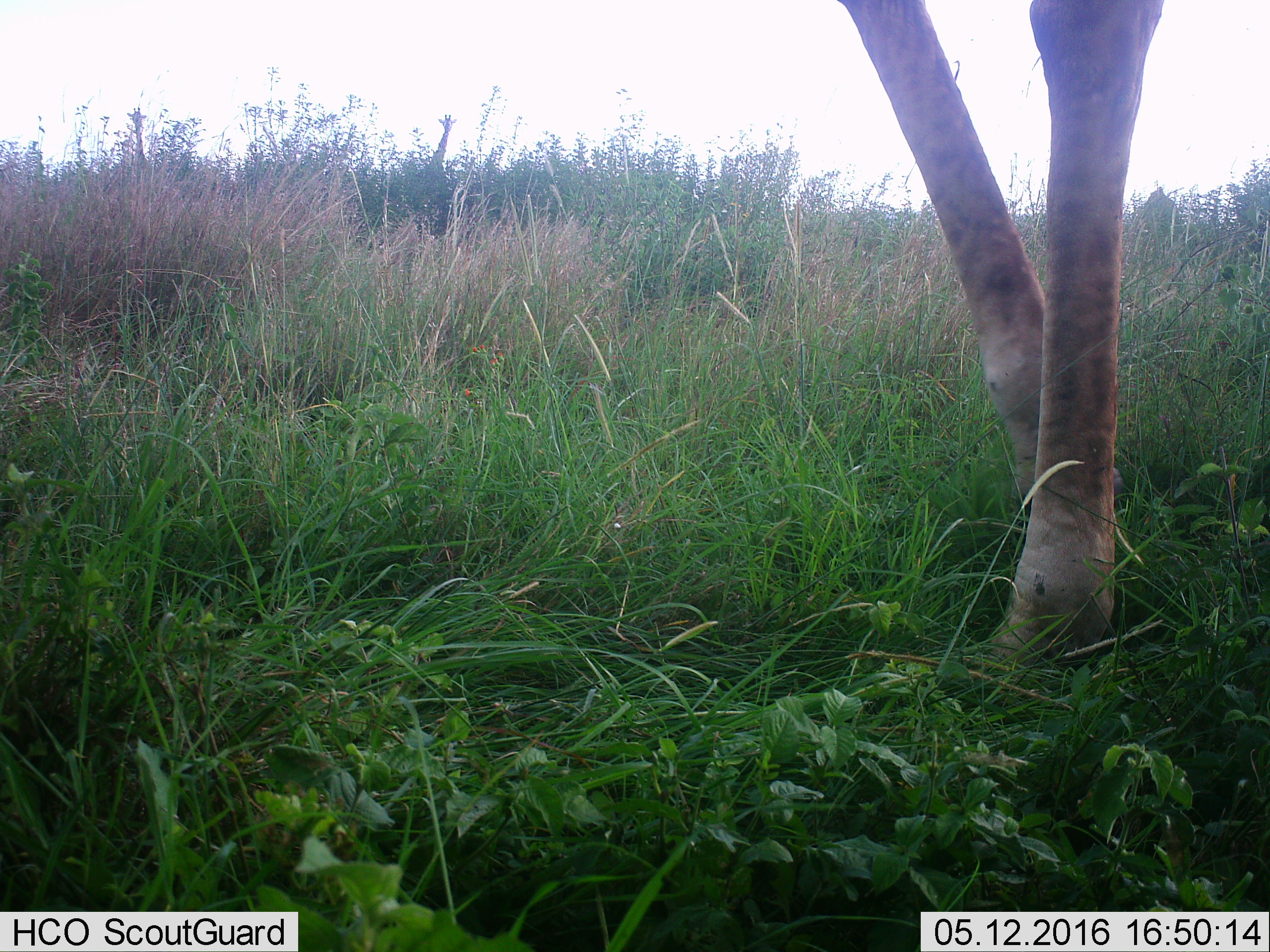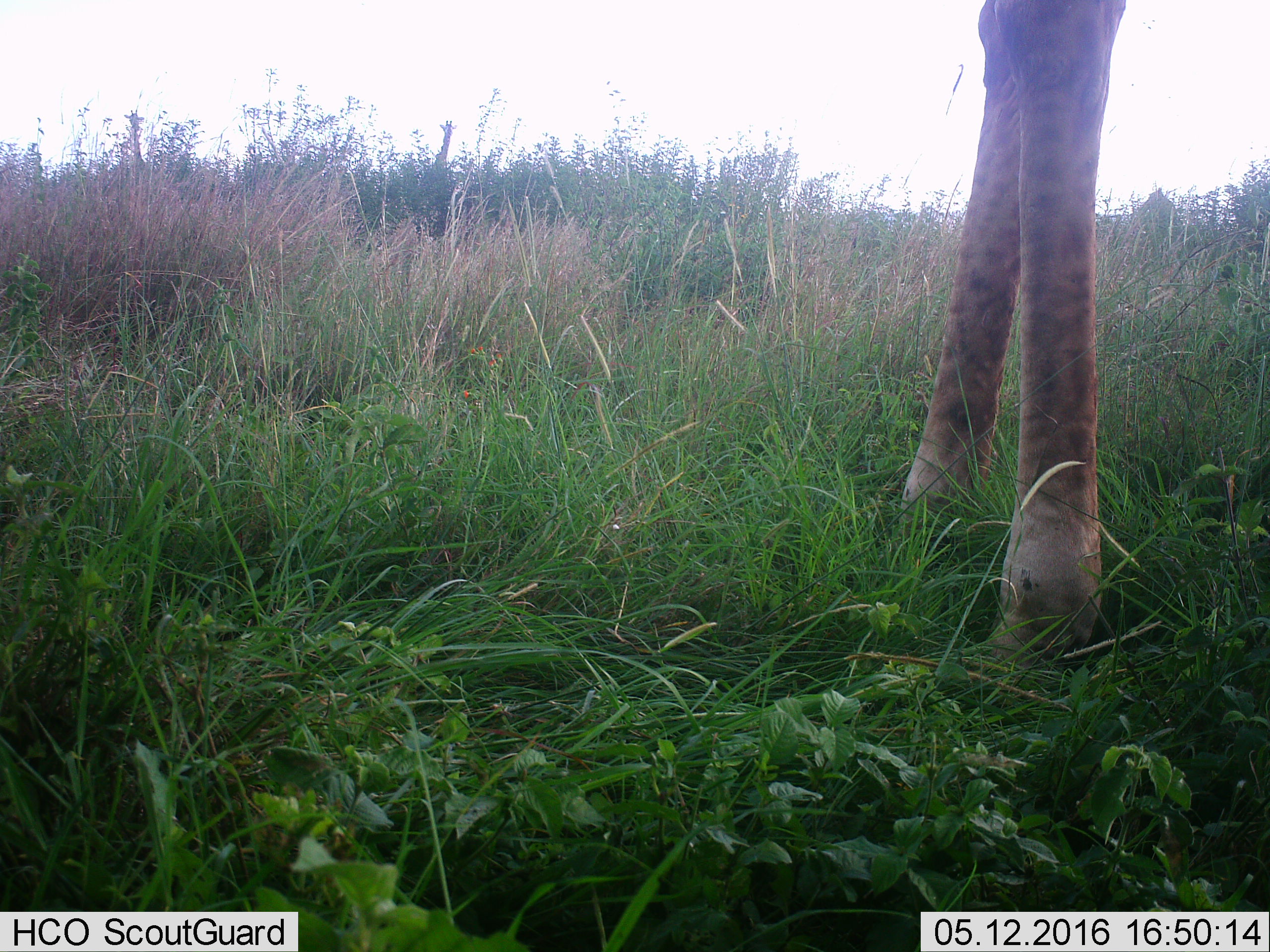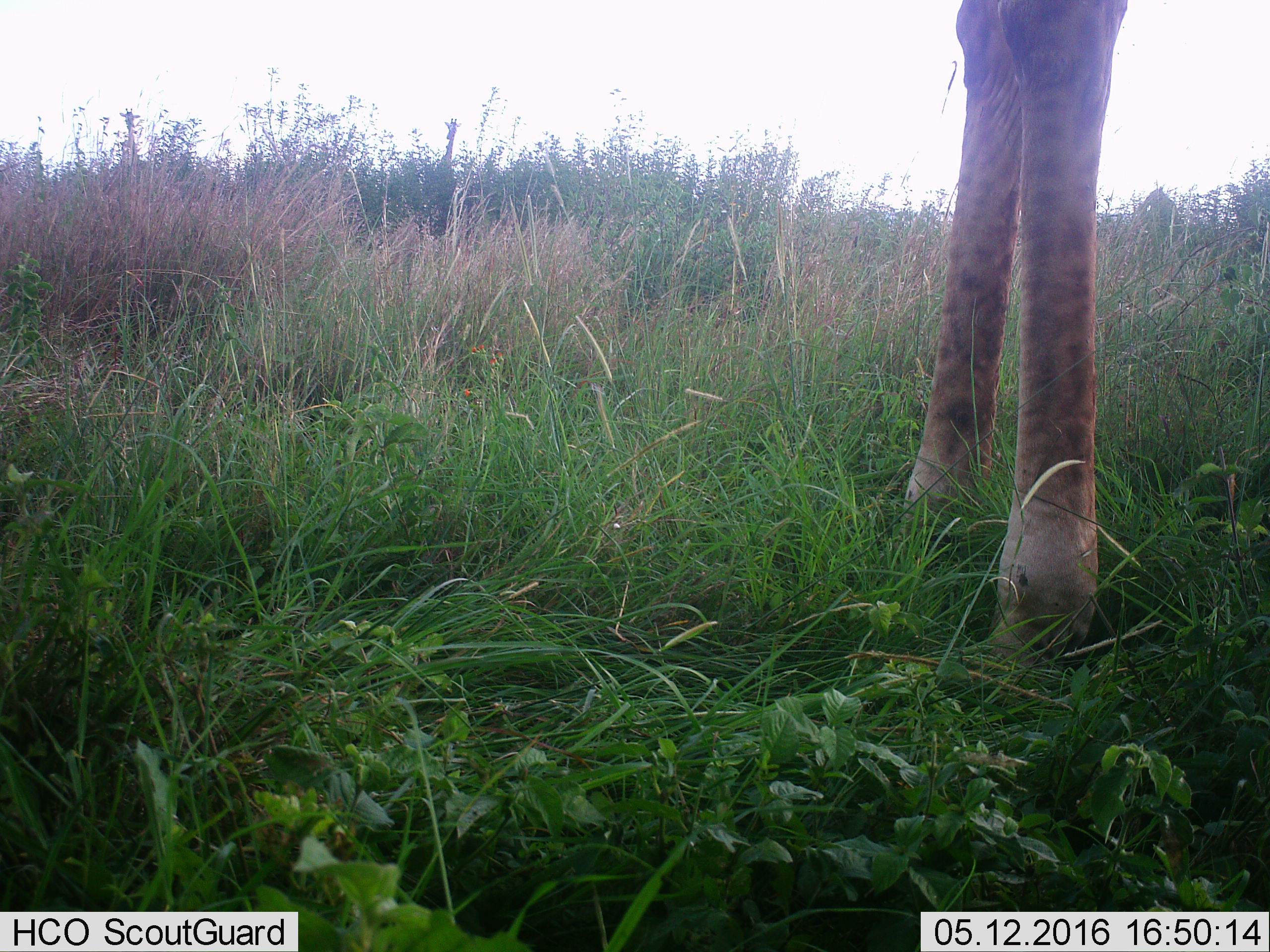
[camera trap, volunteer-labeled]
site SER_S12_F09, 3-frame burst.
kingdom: Animalia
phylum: Chordata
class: Mammalia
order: Artiodactyla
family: Giraffidae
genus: Giraffa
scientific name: Giraffa camelopardalis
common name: giraffe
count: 3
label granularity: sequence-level